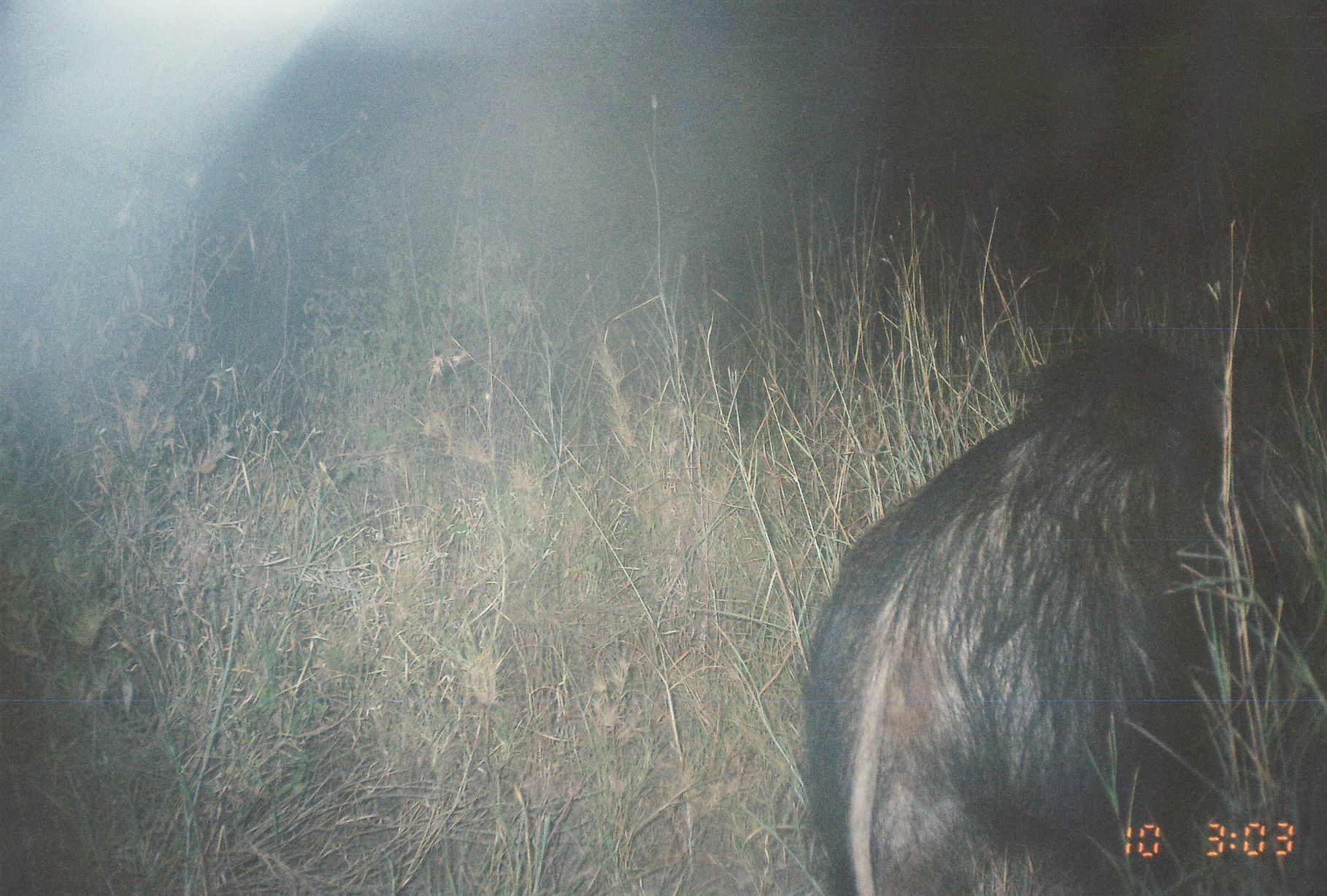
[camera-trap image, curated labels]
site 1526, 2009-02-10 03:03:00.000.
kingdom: Animalia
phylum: Chordata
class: Mammalia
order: Artiodactyla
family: Suidae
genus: Potamochoerus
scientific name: Potamochoerus larvatus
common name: bushpig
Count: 1.